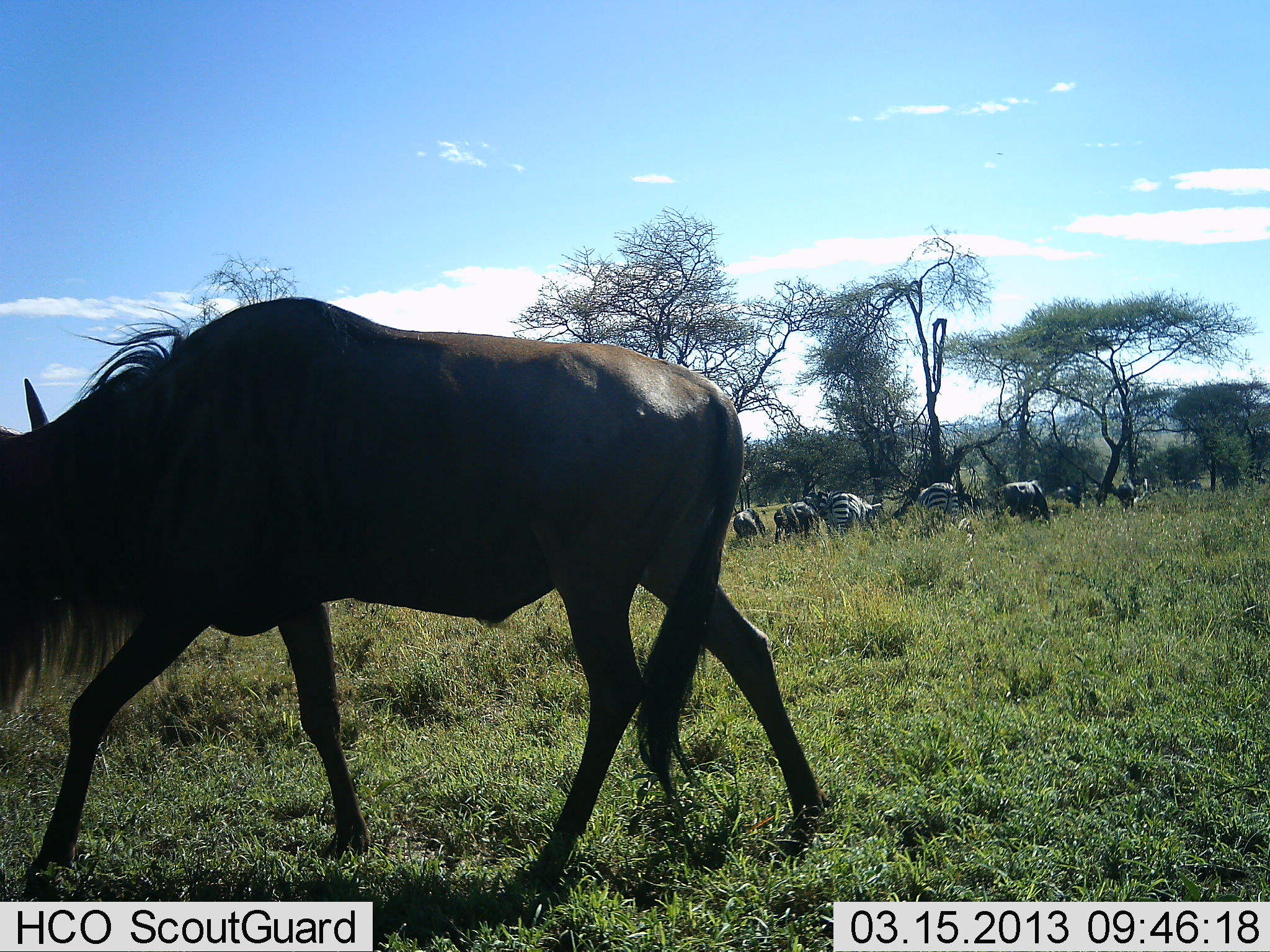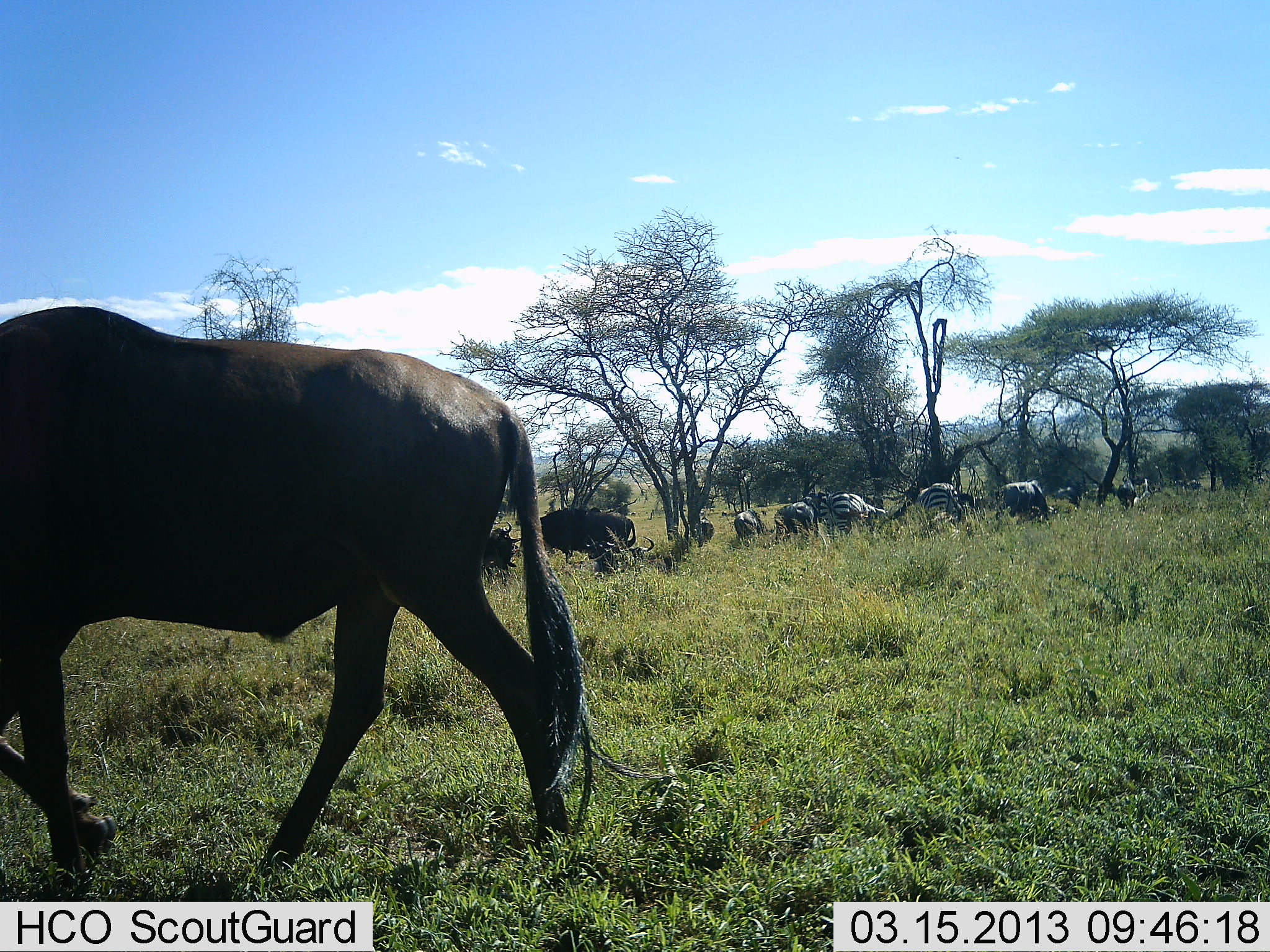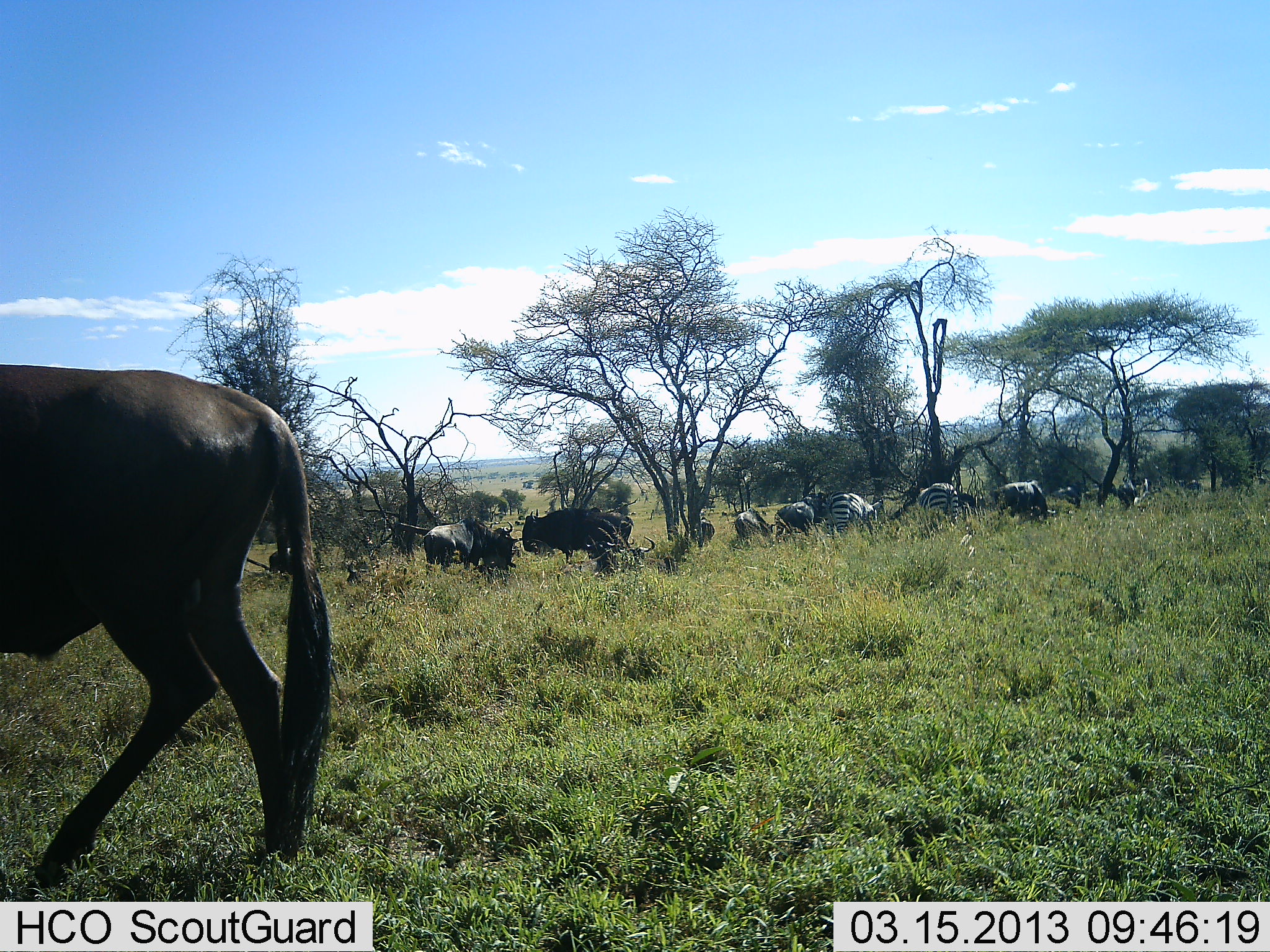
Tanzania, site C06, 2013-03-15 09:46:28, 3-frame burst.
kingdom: Animalia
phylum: Chordata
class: Mammalia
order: Artiodactyla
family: Bovidae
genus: Connochaetes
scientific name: Connochaetes taurinus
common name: blue wildebeest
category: wildebeest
Wildebeest (blue wildebeest) (Connochaetes taurinus), count 5. Behavior (volunteer vote fractions): standing 36%, resting 14%, moving 93%, interacting 7%. Young present (vote fraction): 0%. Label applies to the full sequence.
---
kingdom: Animalia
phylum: Chordata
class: Mammalia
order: Perissodactyla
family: Equidae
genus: Equus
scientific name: Equus quagga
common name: plains zebra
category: zebra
Zebra (plains zebra) (Equus quagga), count 5. Behavior (volunteer vote fractions): standing 43%, resting 7%, moving 7%, interacting 7%. Young present (vote fraction): 0%. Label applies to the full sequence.